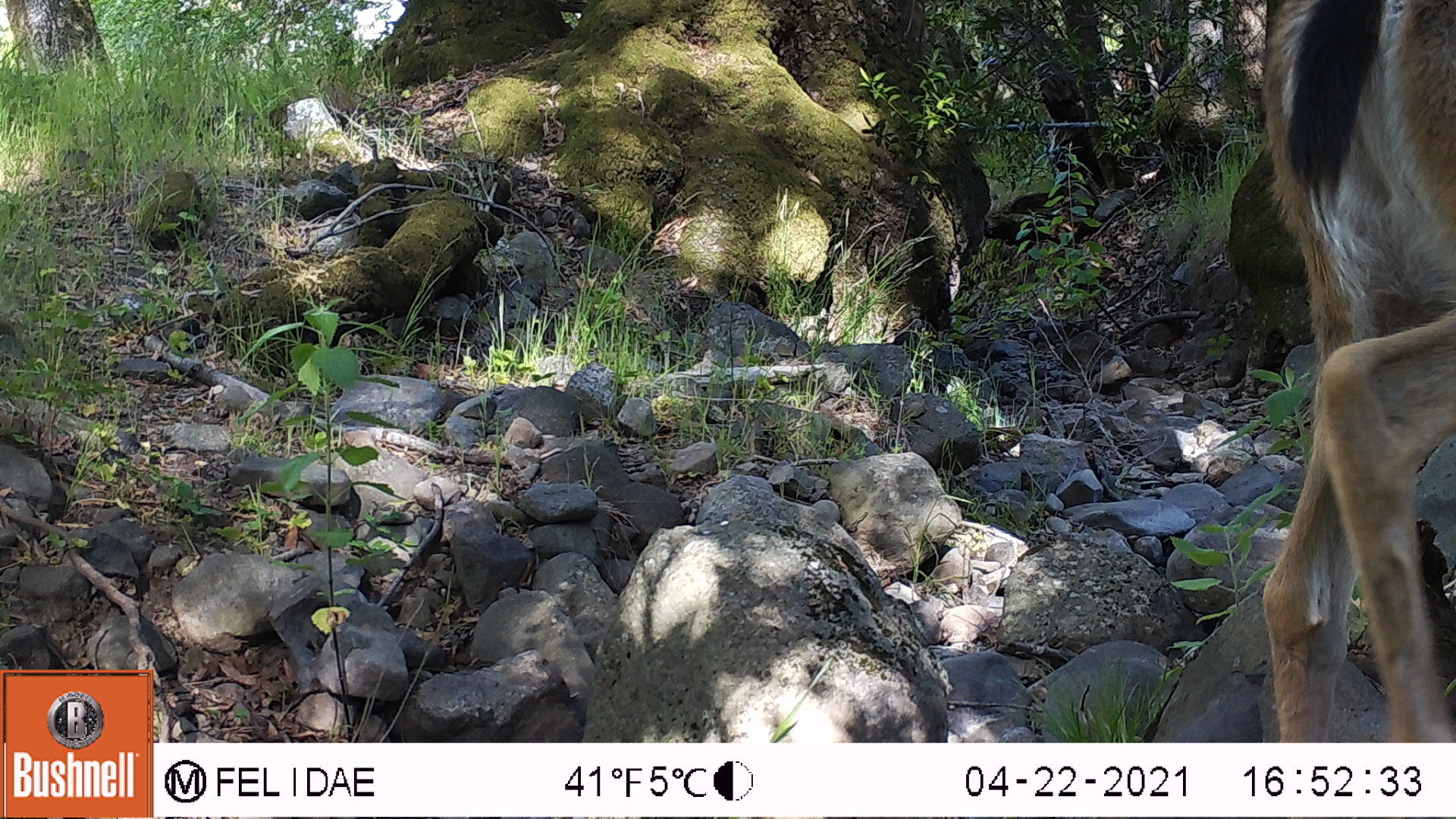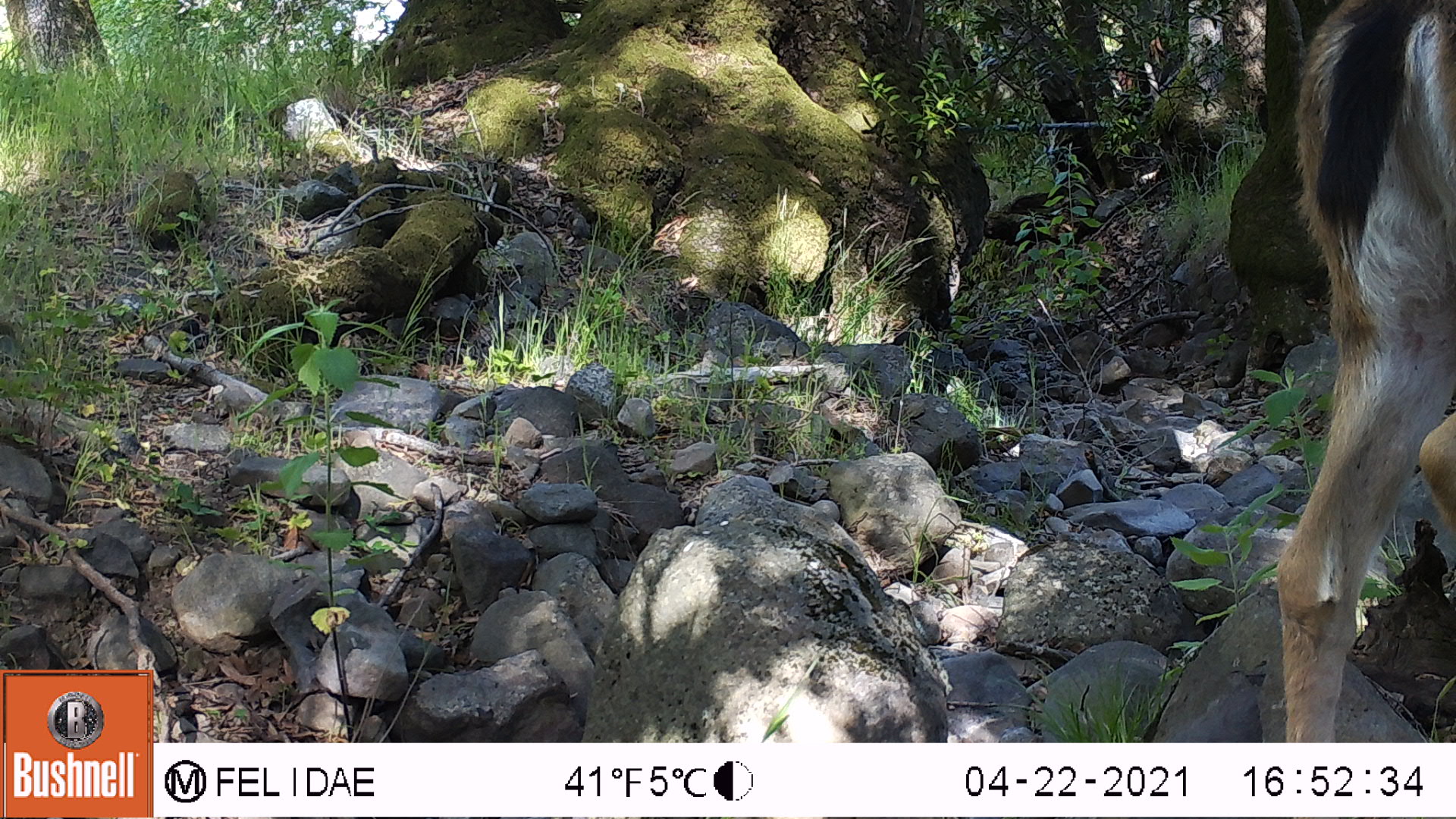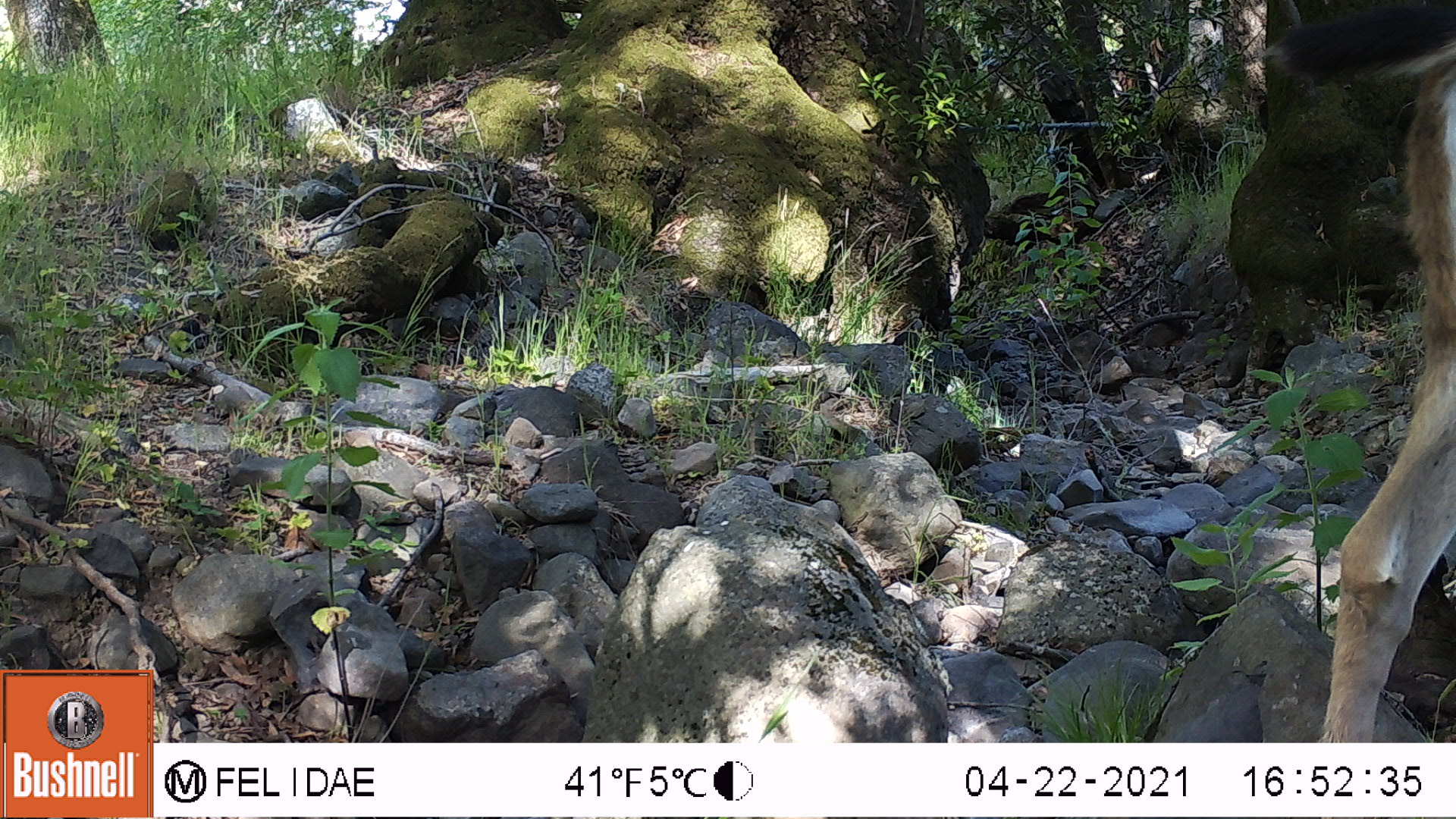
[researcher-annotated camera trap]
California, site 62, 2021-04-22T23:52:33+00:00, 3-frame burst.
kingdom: Animalia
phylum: Chordata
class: Mammalia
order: Artiodactyla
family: Cervidae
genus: Odocoileus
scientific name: Odocoileus hemionus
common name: mule deer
Mule deer (Odocoileus hemionus).